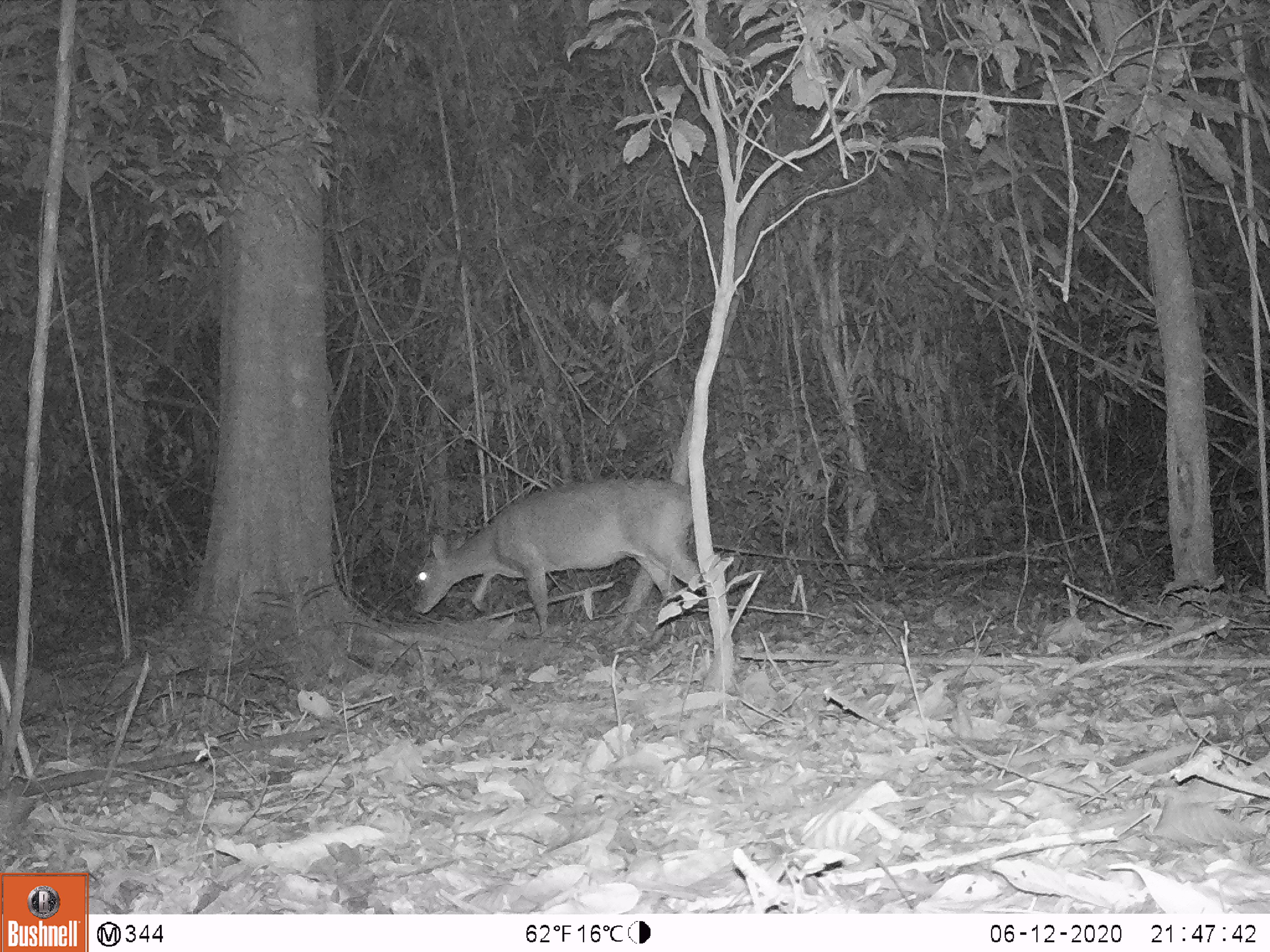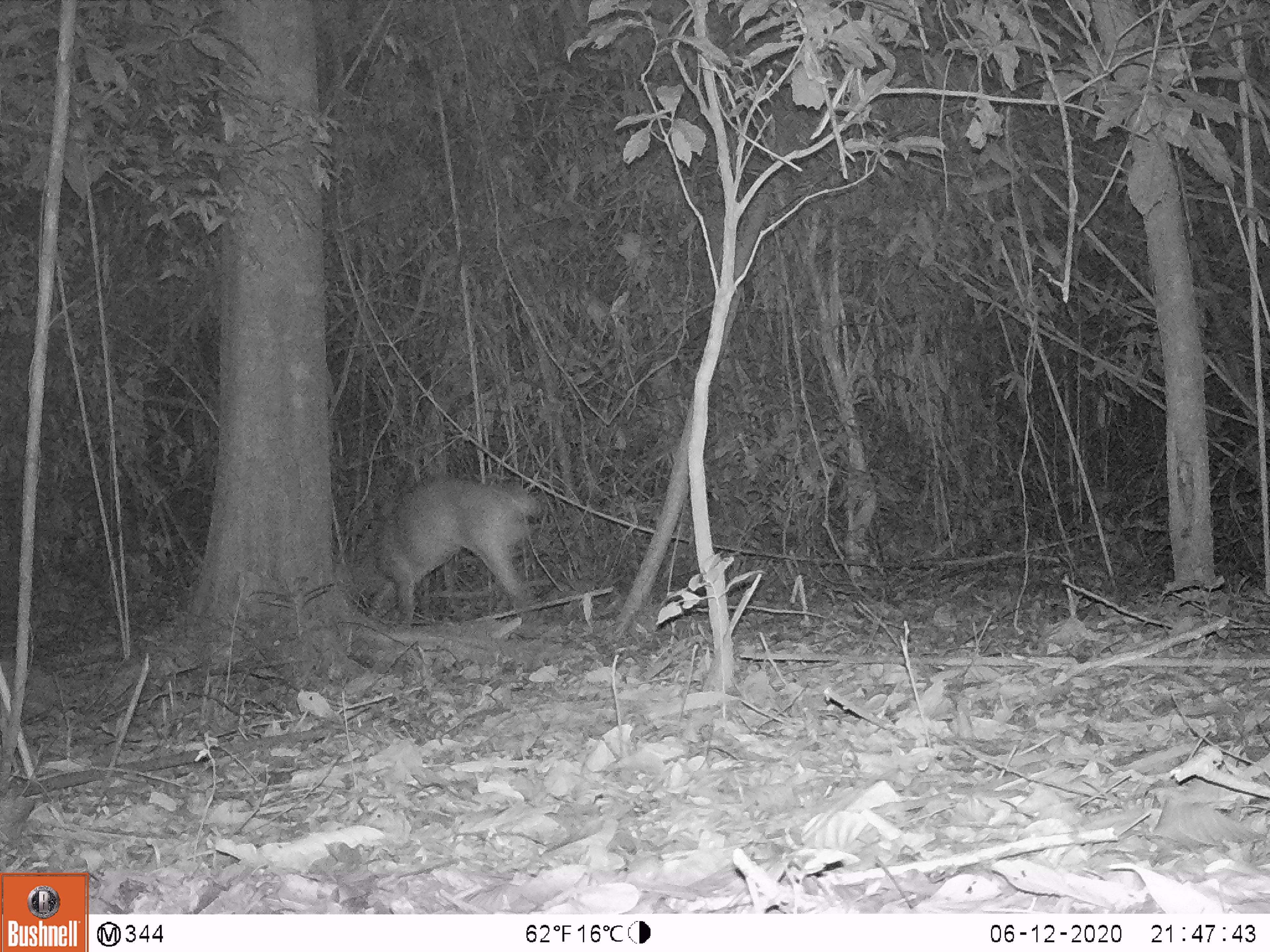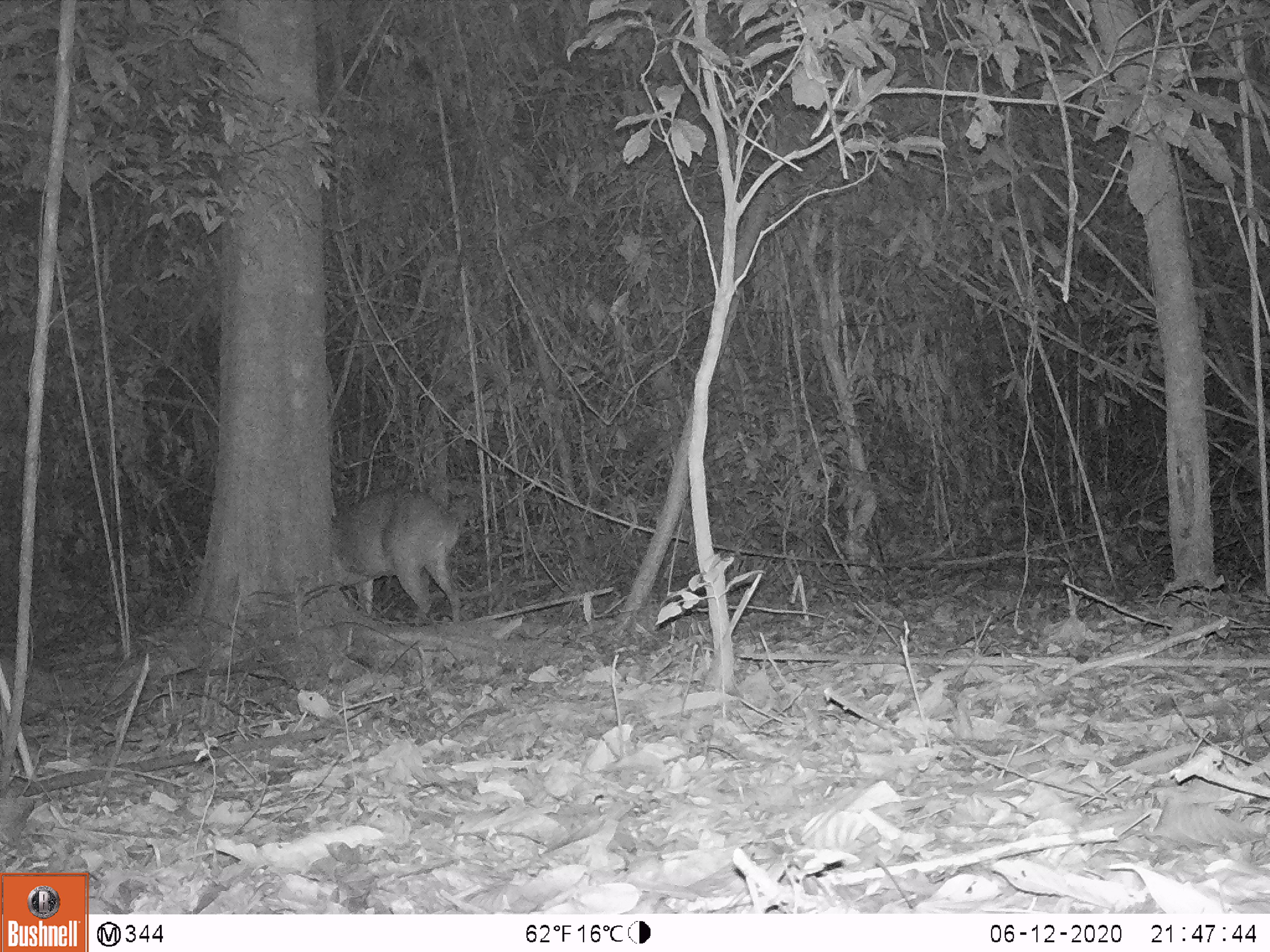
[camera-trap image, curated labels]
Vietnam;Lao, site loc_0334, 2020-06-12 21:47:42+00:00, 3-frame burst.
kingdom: Animalia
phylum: Chordata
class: Mammalia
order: Artiodactyla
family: Cervidae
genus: Muntiacus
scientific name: Muntiacus vuquangensis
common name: large-antlered muntjac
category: large antlered muntjac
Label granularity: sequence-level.